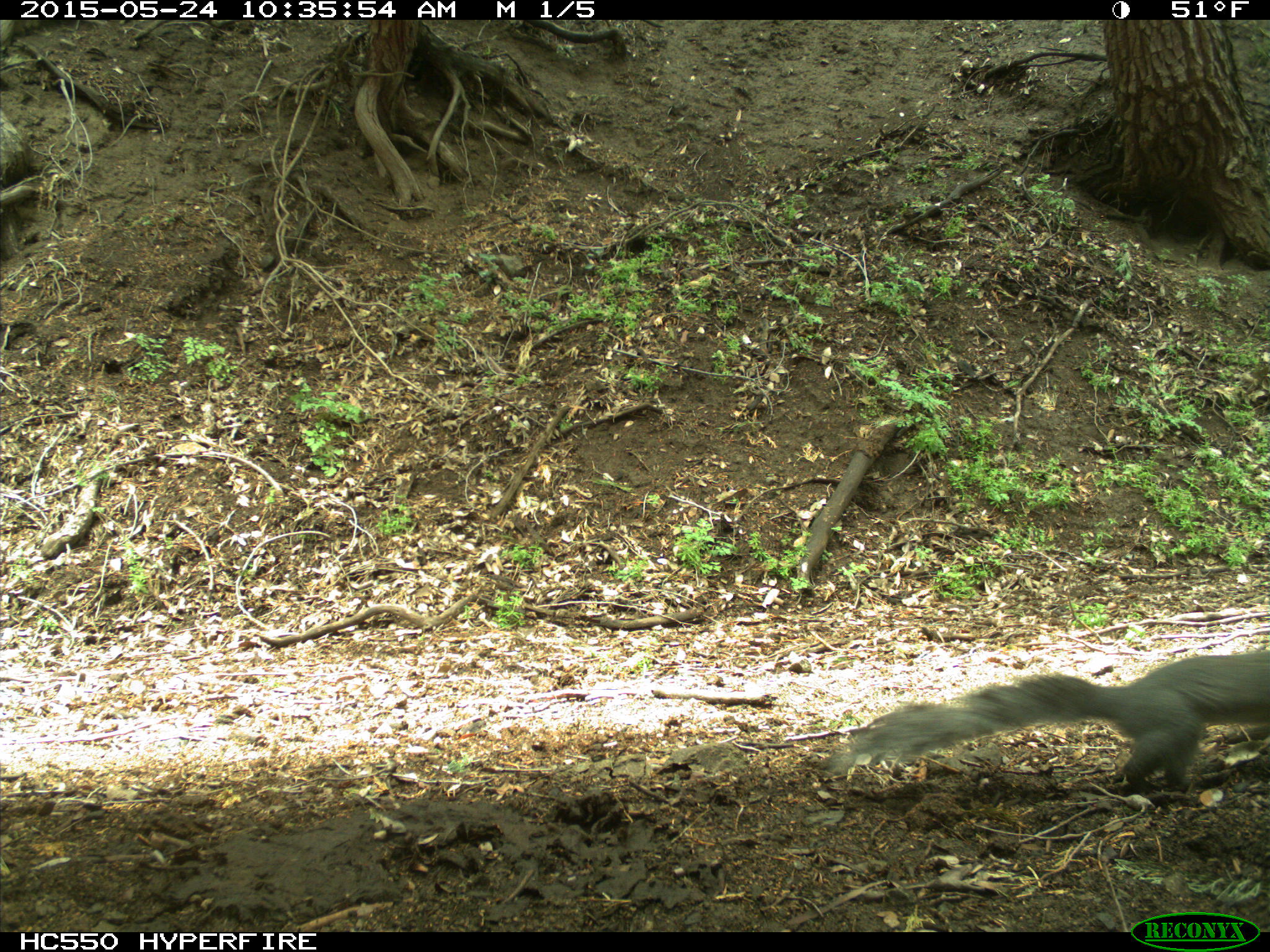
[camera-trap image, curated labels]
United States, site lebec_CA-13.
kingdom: Animalia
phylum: Chordata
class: Mammalia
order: Rodentia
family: Sciuridae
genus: Sciurus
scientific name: Sciurus carolinensis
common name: eastern gray squirrel